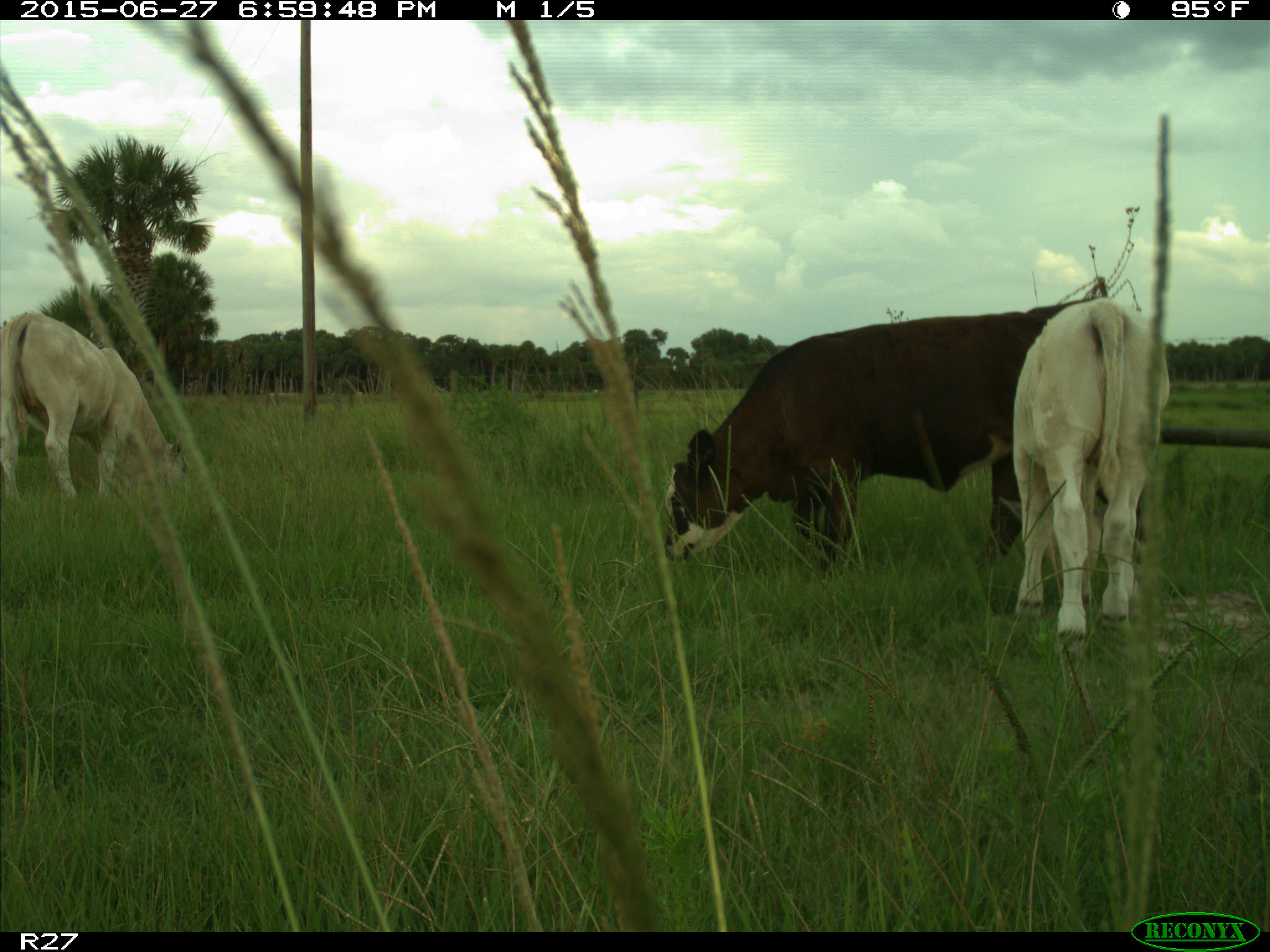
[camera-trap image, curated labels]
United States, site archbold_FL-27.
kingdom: Animalia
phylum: Chordata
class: Mammalia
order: Artiodactyla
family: Bovidae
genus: Bos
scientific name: Bos taurus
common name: domestic cow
Bos taurus (domestic cow).